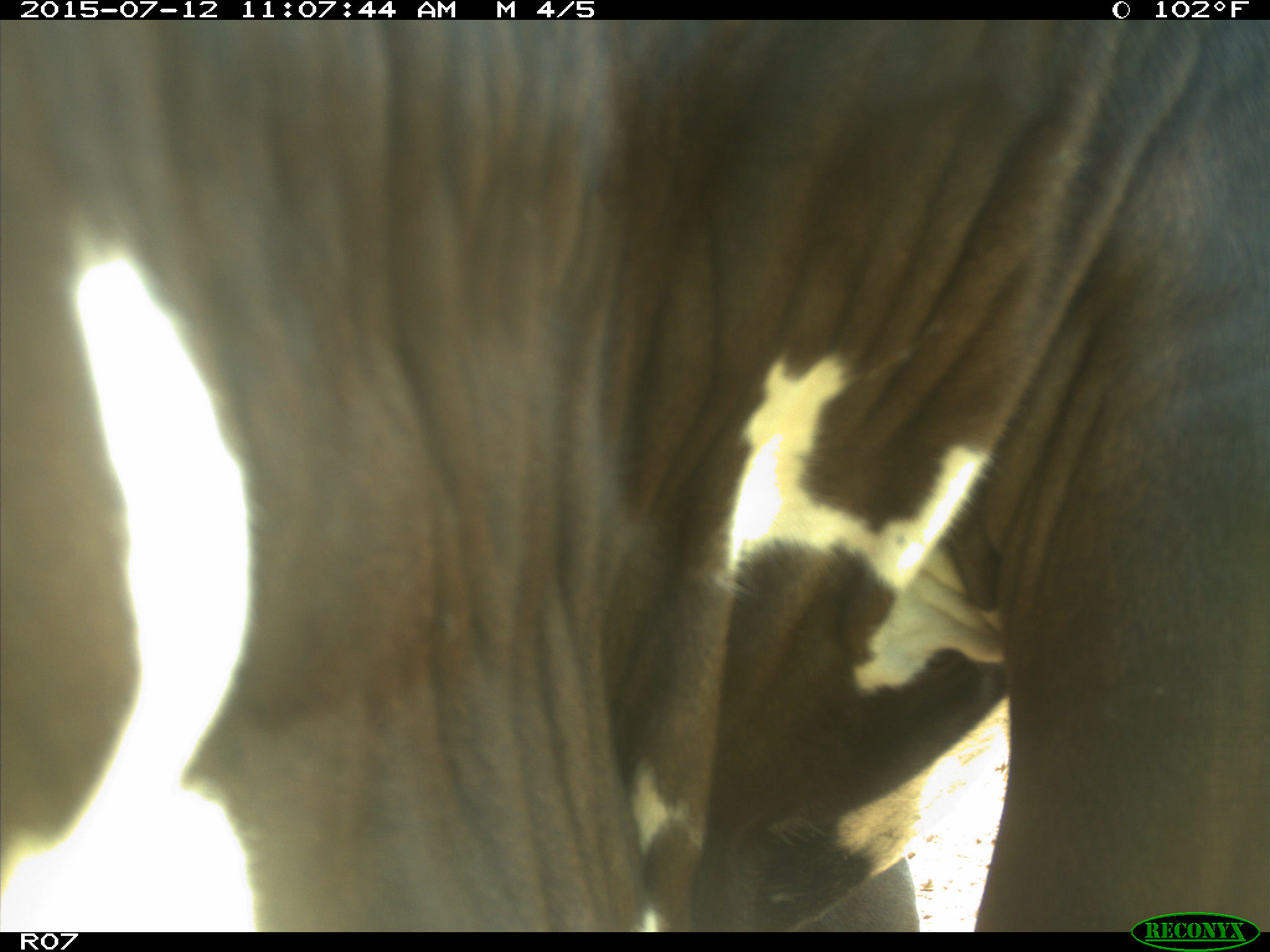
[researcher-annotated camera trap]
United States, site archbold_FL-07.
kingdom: Animalia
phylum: Chordata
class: Mammalia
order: Artiodactyla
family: Bovidae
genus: Bos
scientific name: Bos taurus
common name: domestic cow